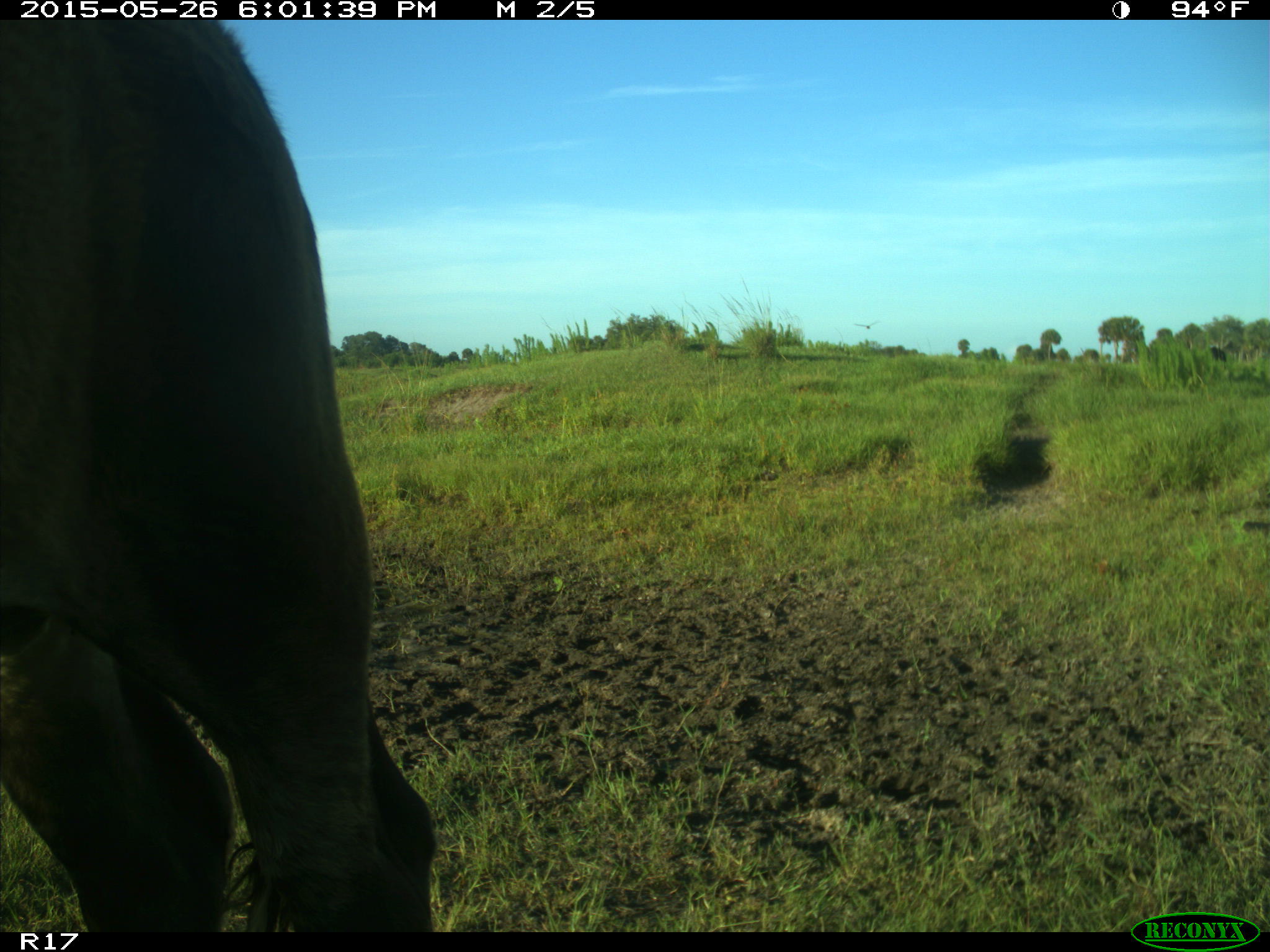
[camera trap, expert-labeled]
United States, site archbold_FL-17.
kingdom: Animalia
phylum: Chordata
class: Mammalia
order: Artiodactyla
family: Bovidae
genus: Bos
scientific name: Bos taurus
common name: domestic cow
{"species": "Bos taurus (domestic cow)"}